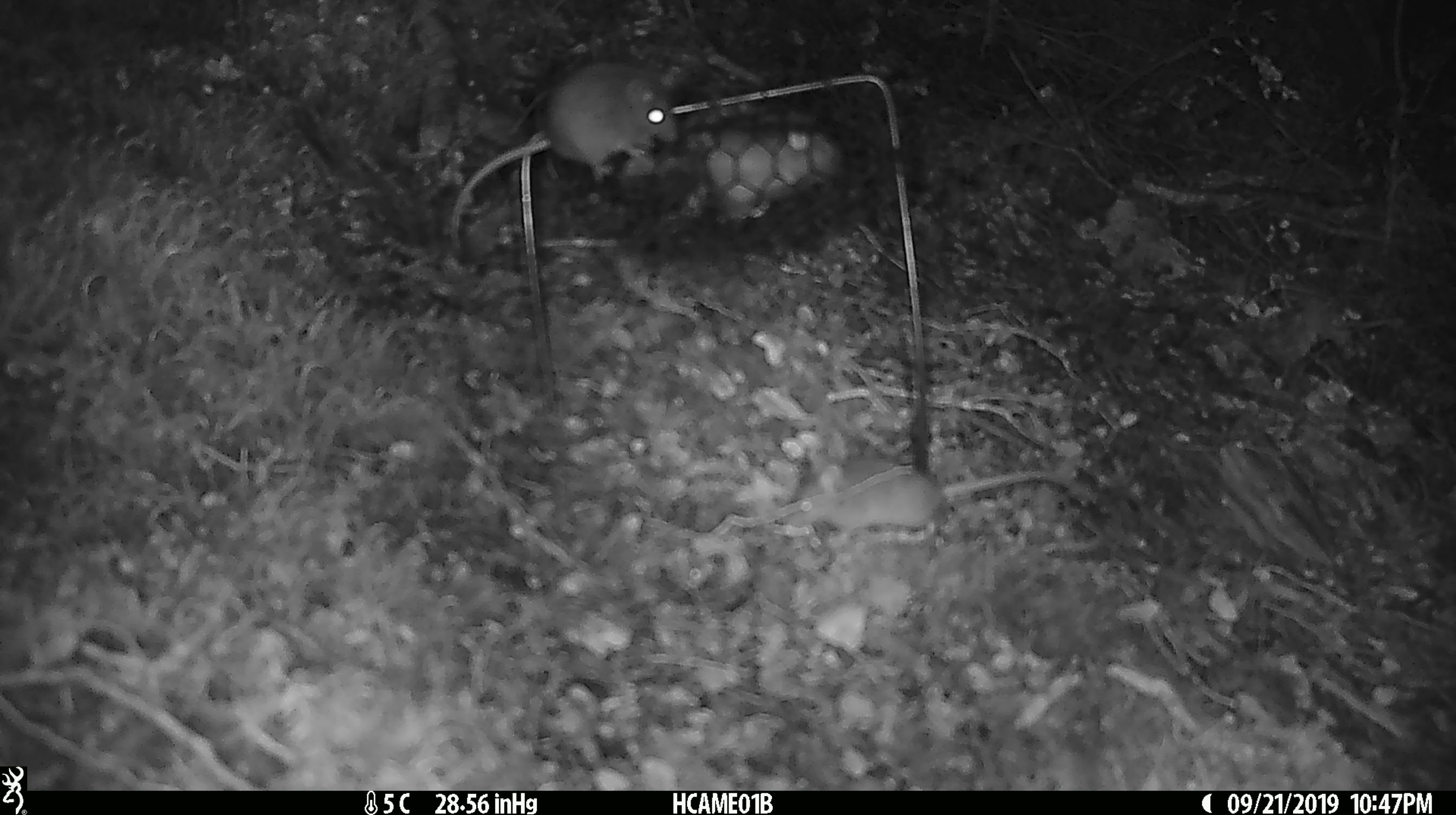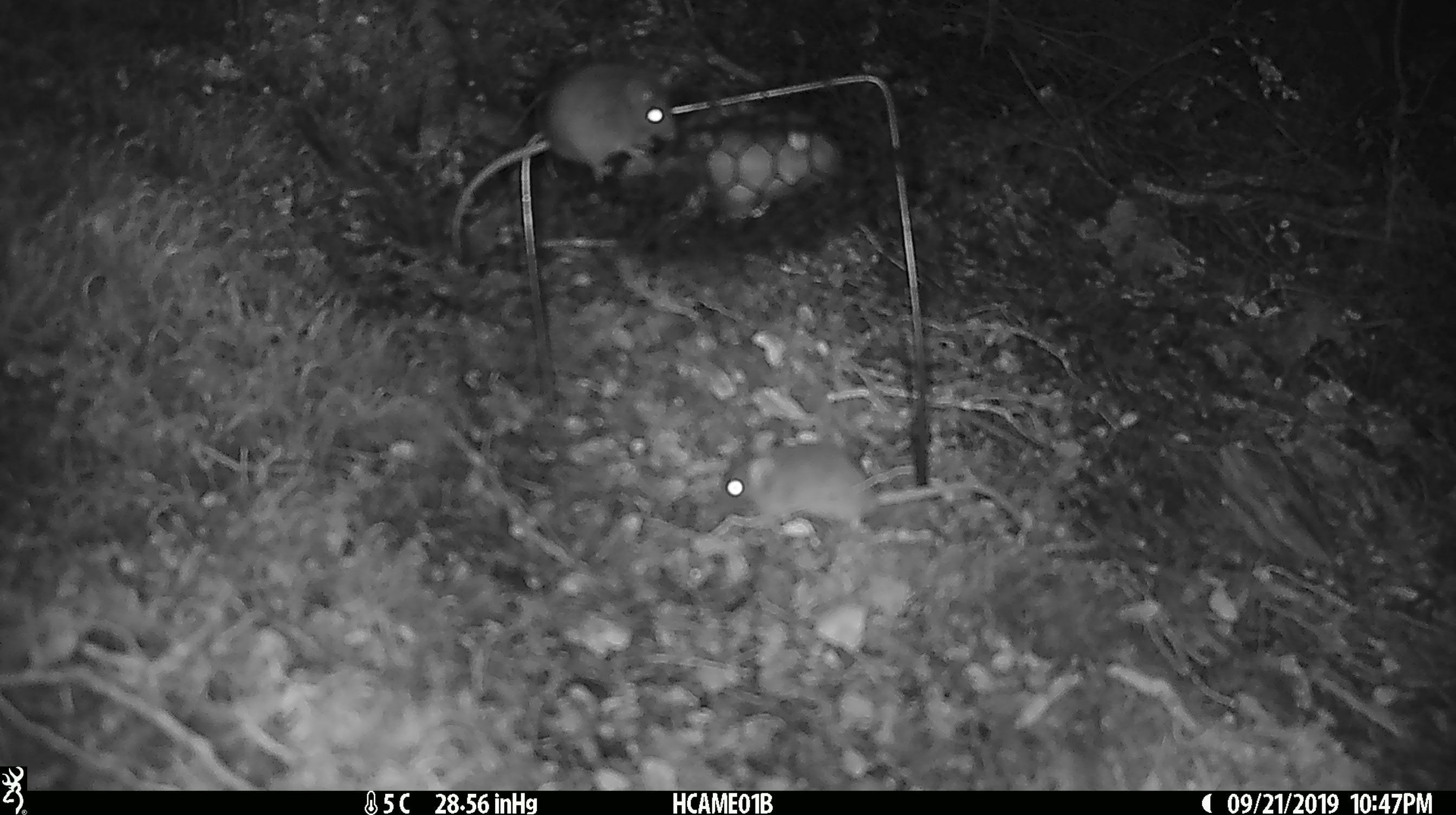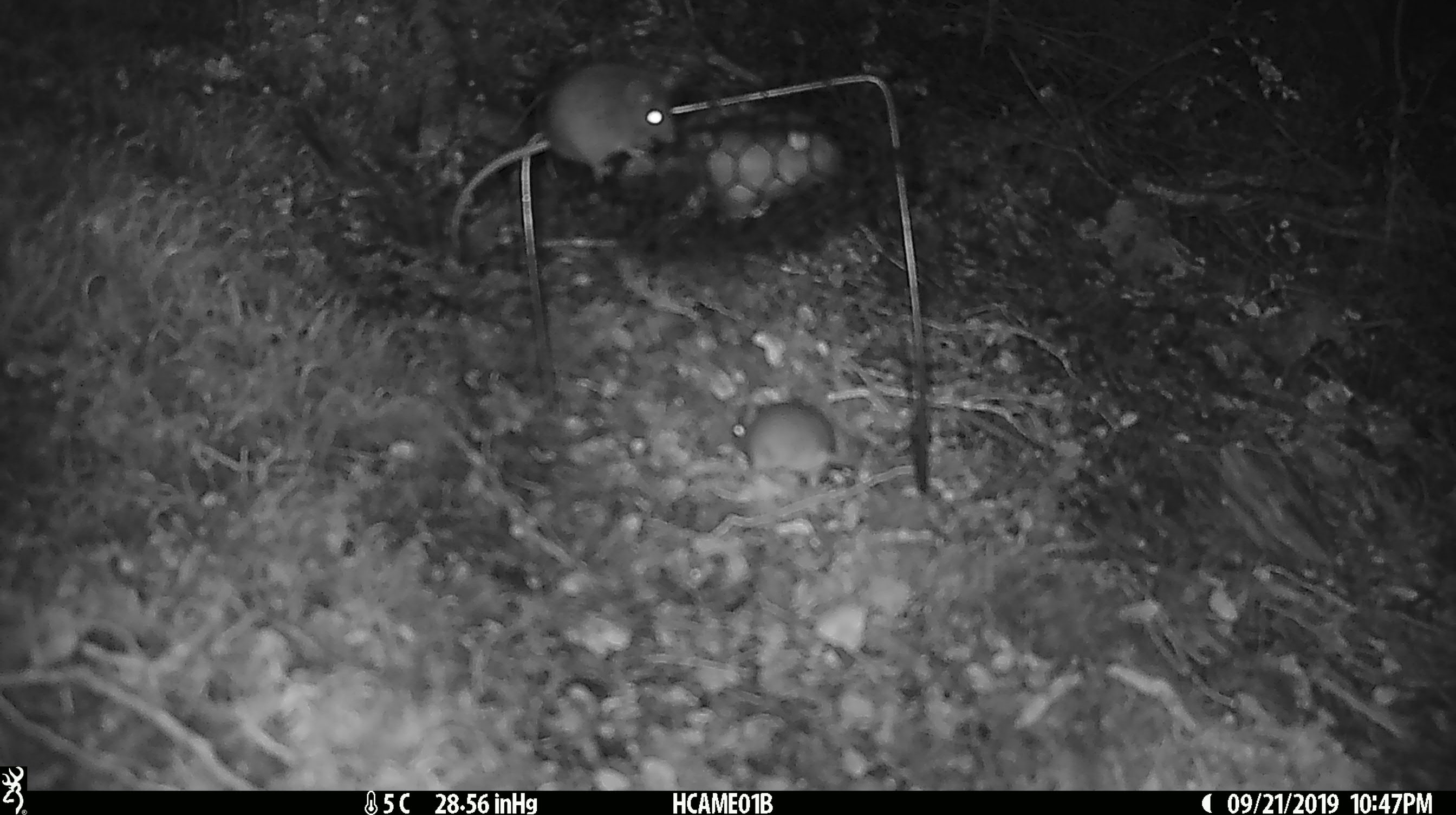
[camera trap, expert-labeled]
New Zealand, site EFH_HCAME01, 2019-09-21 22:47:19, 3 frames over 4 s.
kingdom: Animalia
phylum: Chordata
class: Mammalia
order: Rodentia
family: Muridae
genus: Mus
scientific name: Mus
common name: mouse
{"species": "mouse (Mus)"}